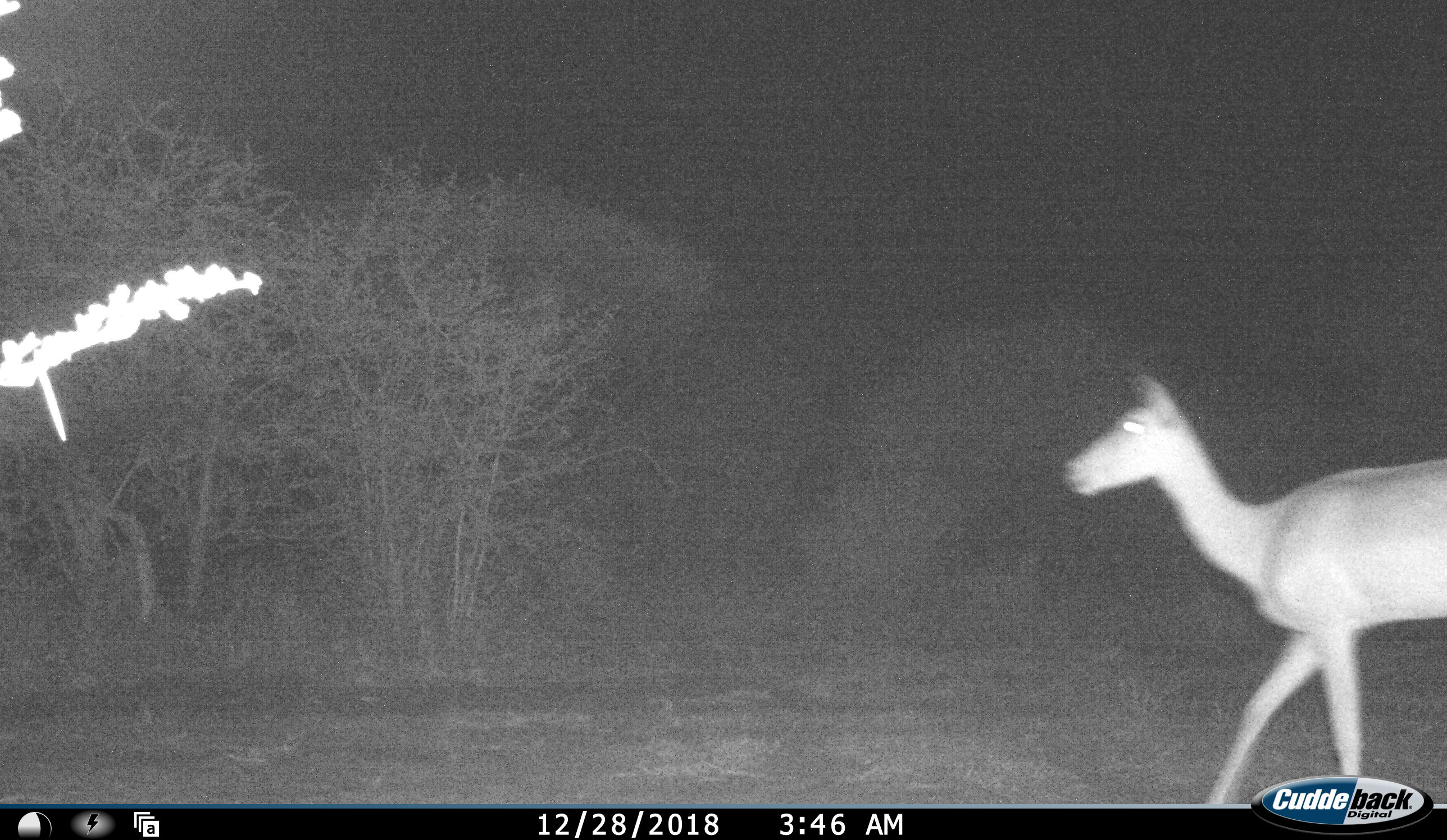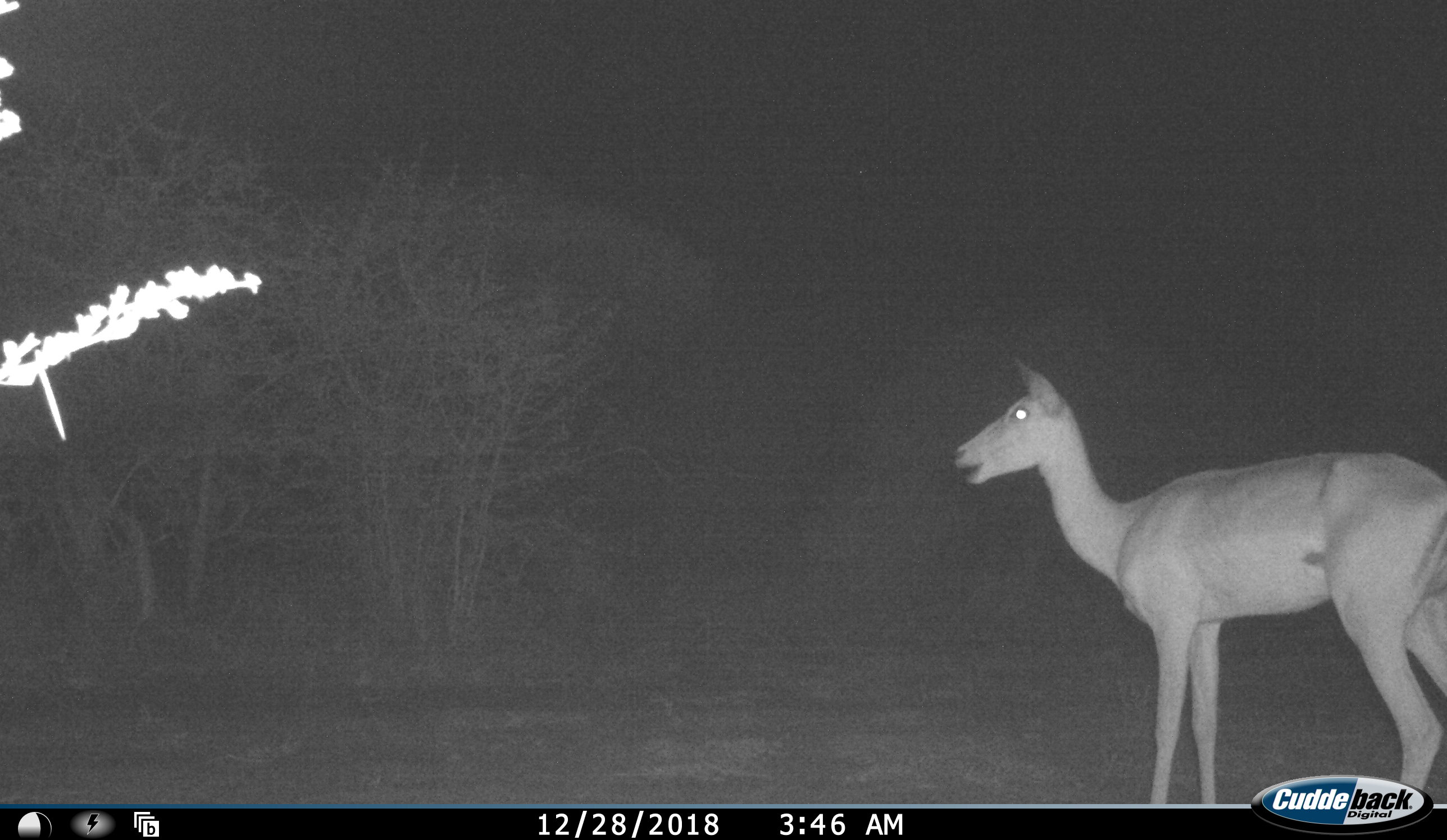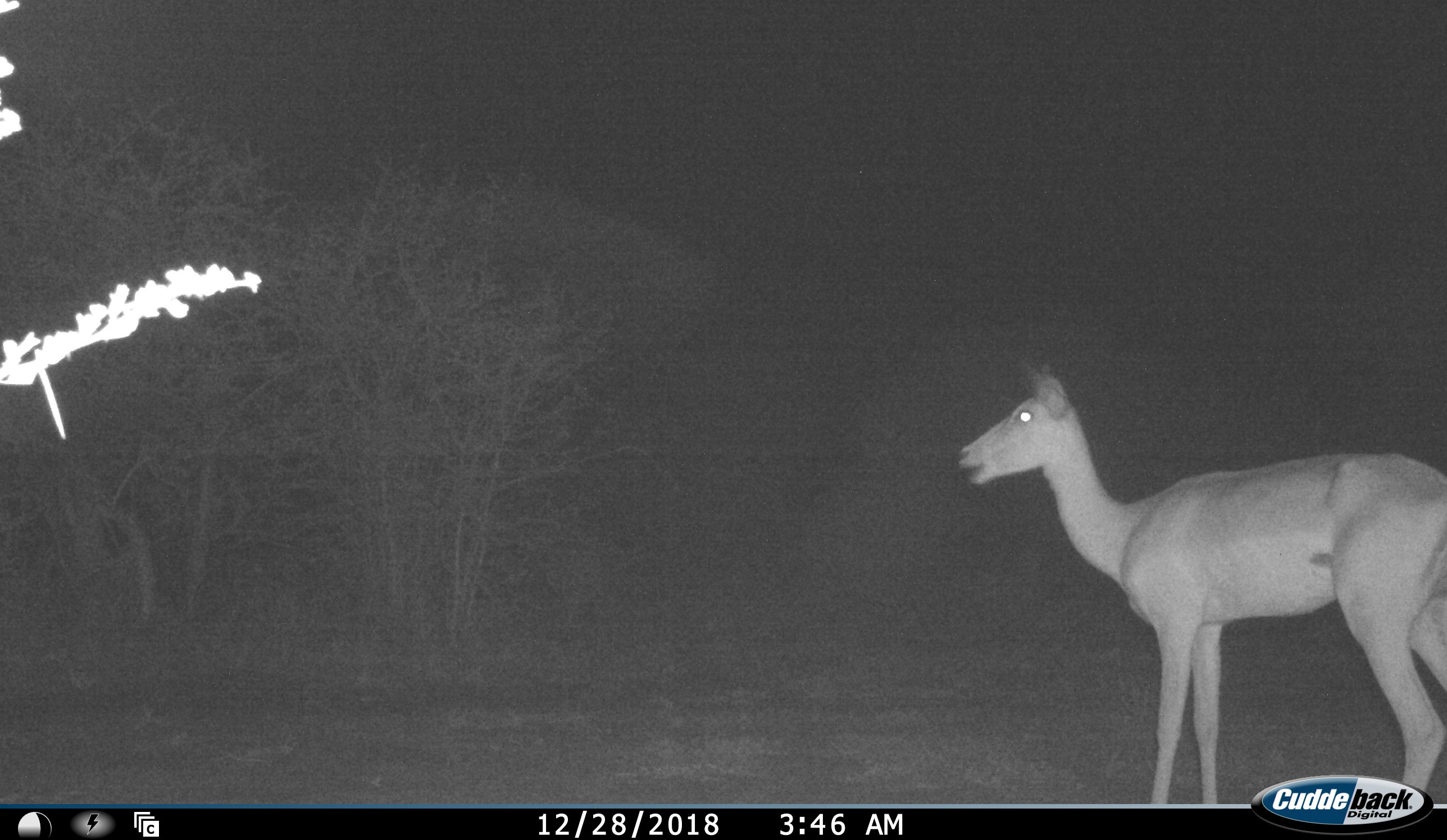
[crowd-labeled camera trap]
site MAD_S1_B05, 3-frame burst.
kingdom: Animalia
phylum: Chordata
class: Mammalia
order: Artiodactyla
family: Bovidae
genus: Aepyceros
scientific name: Aepyceros melampus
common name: impala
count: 1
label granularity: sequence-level